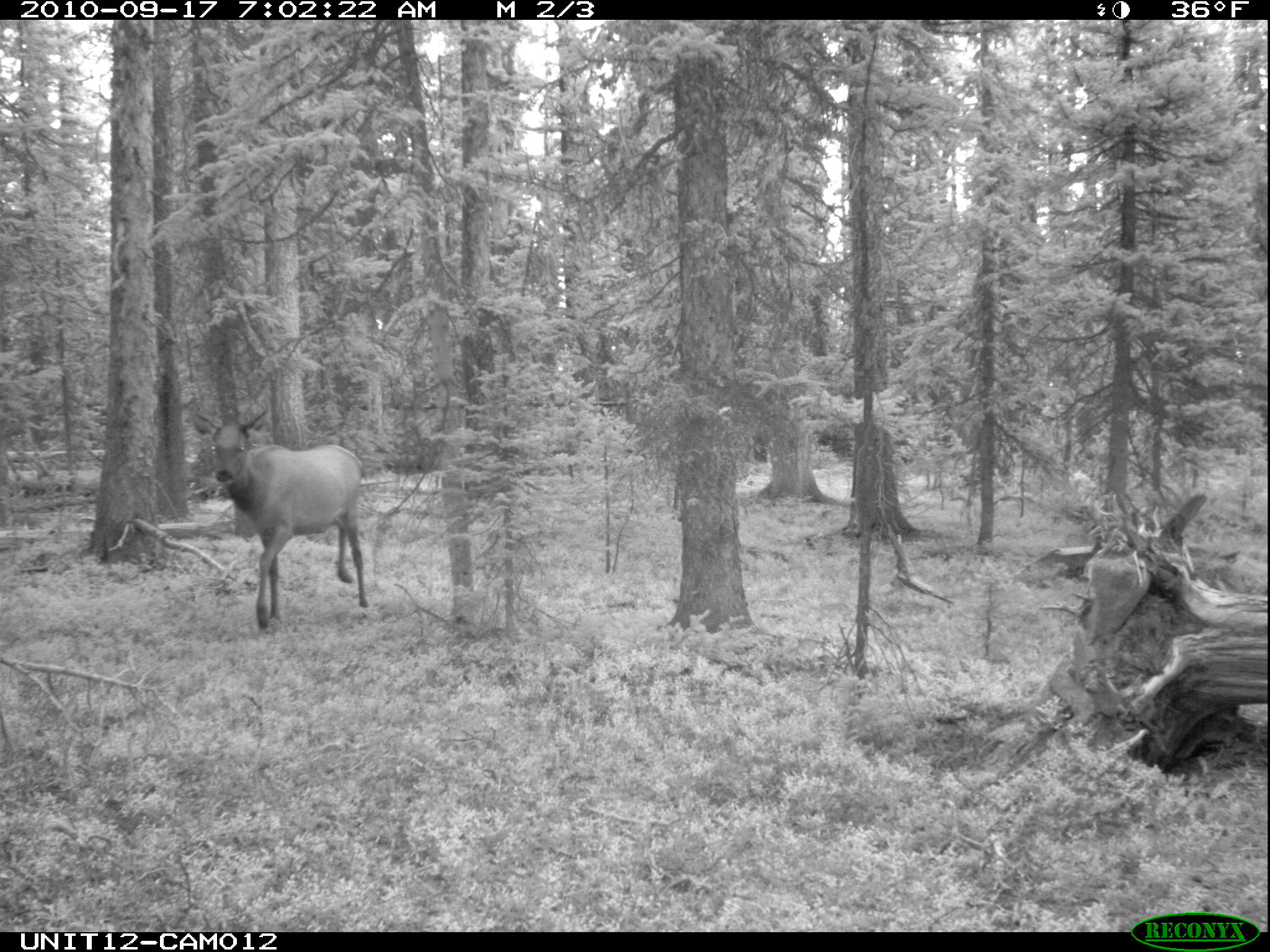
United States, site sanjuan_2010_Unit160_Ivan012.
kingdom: Animalia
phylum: Chordata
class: Mammalia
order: Artiodactyla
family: Cervidae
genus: Cervus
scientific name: Cervus elaphus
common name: red deer